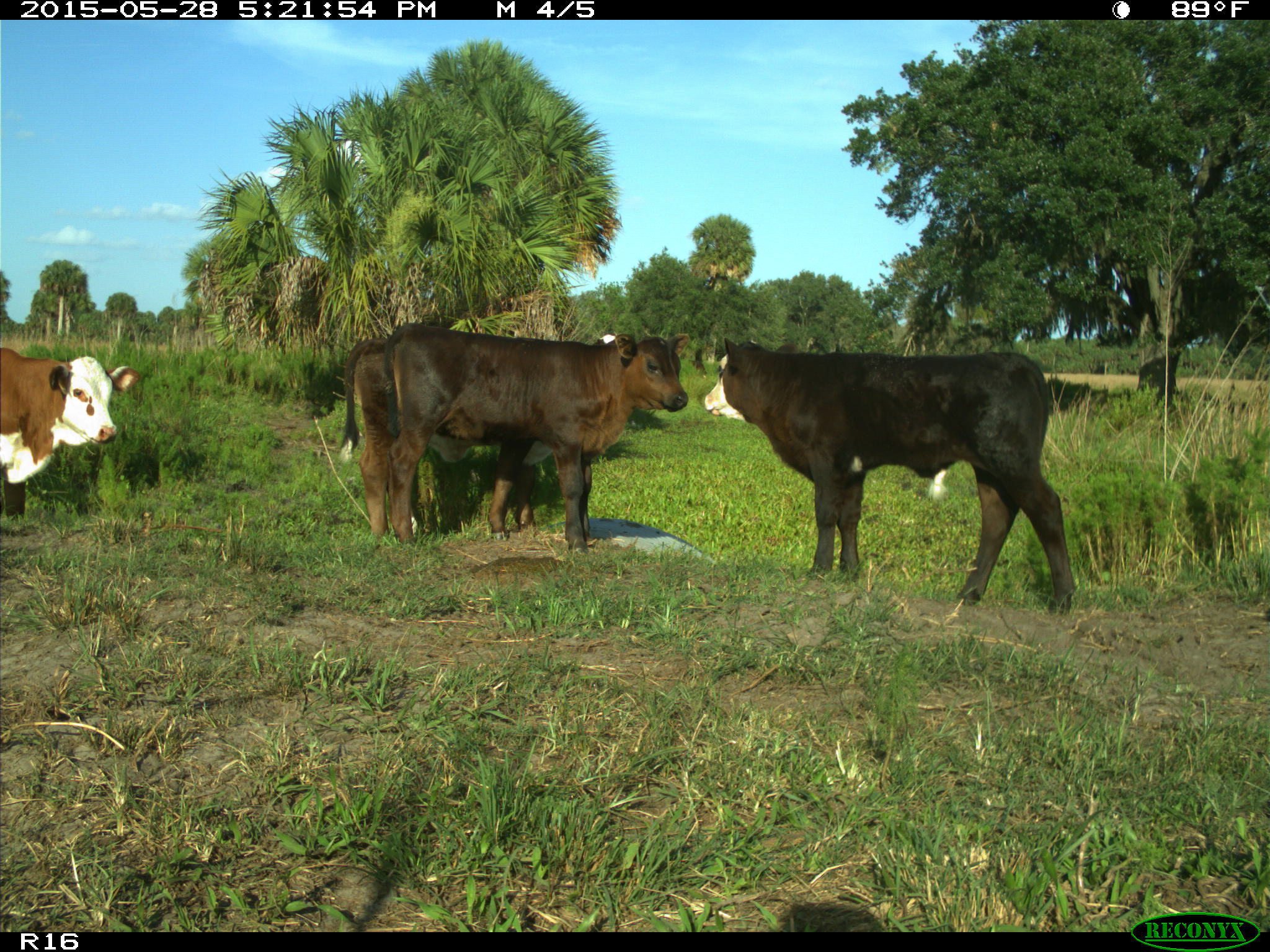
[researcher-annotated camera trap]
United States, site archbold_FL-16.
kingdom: Animalia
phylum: Chordata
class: Mammalia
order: Artiodactyla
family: Bovidae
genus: Bos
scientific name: Bos taurus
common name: domestic cow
Bos taurus (domestic cow).